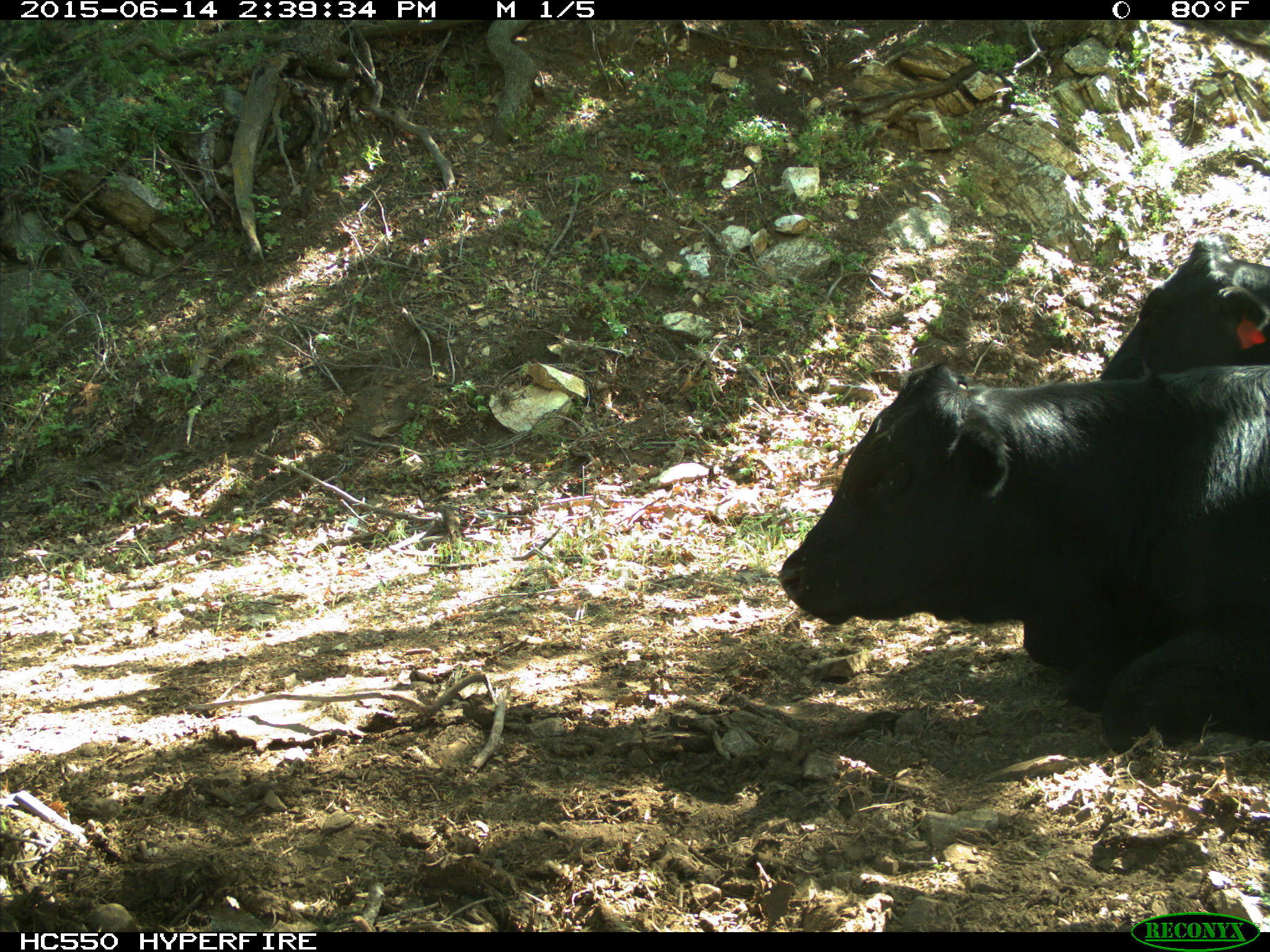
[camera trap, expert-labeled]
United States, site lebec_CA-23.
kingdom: Animalia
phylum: Chordata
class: Mammalia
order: Artiodactyla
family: Bovidae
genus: Bos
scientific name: Bos taurus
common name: domestic cow